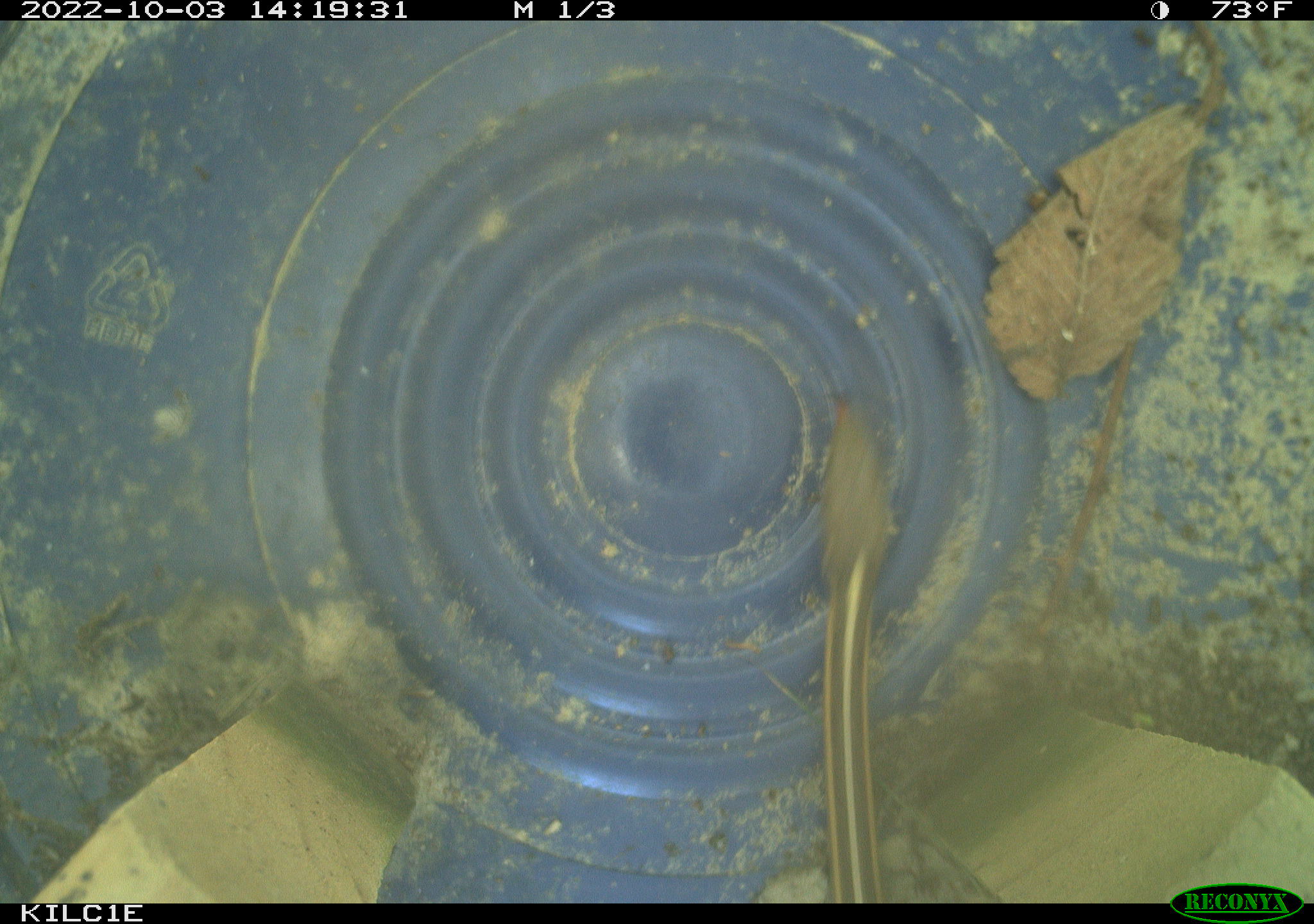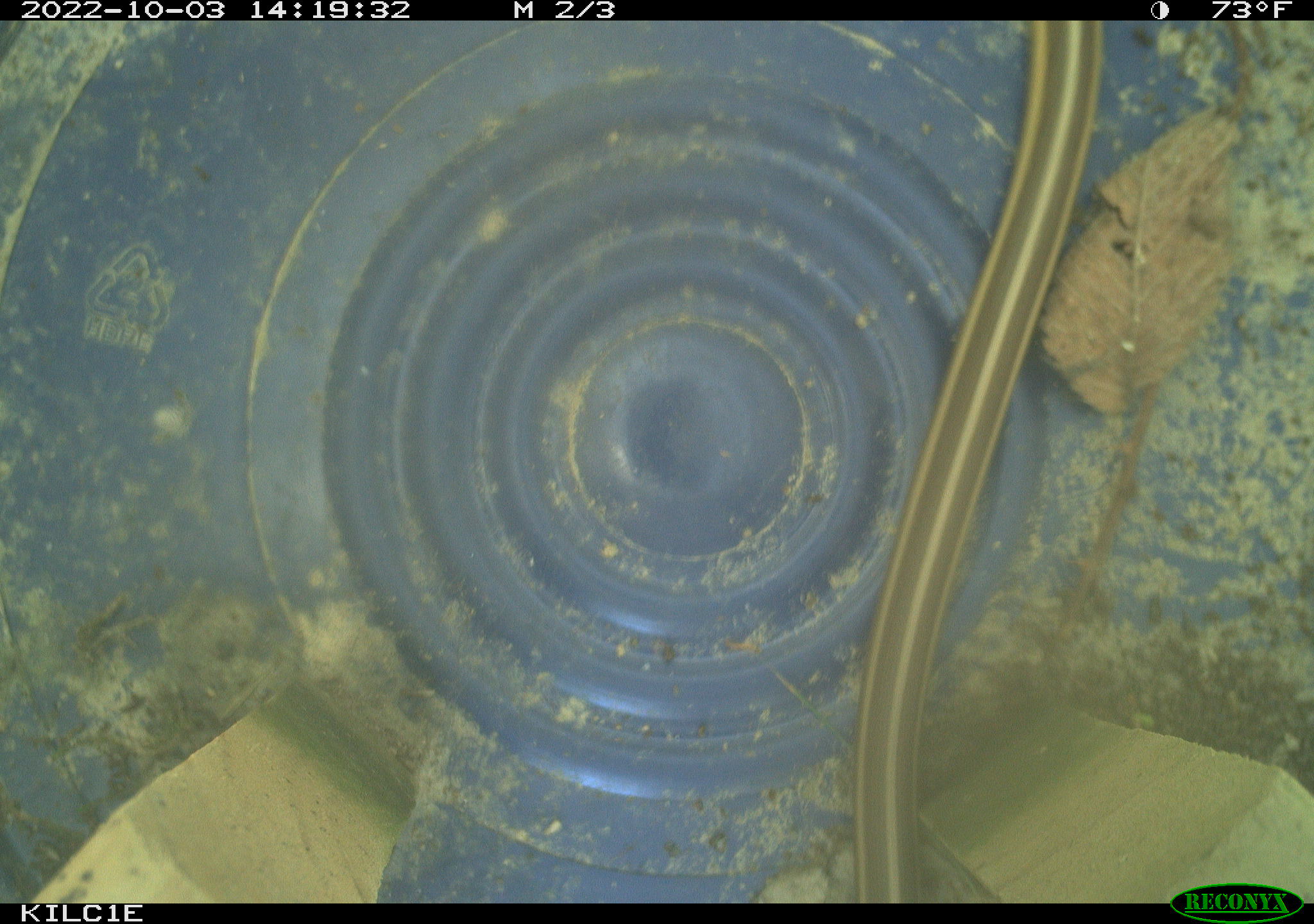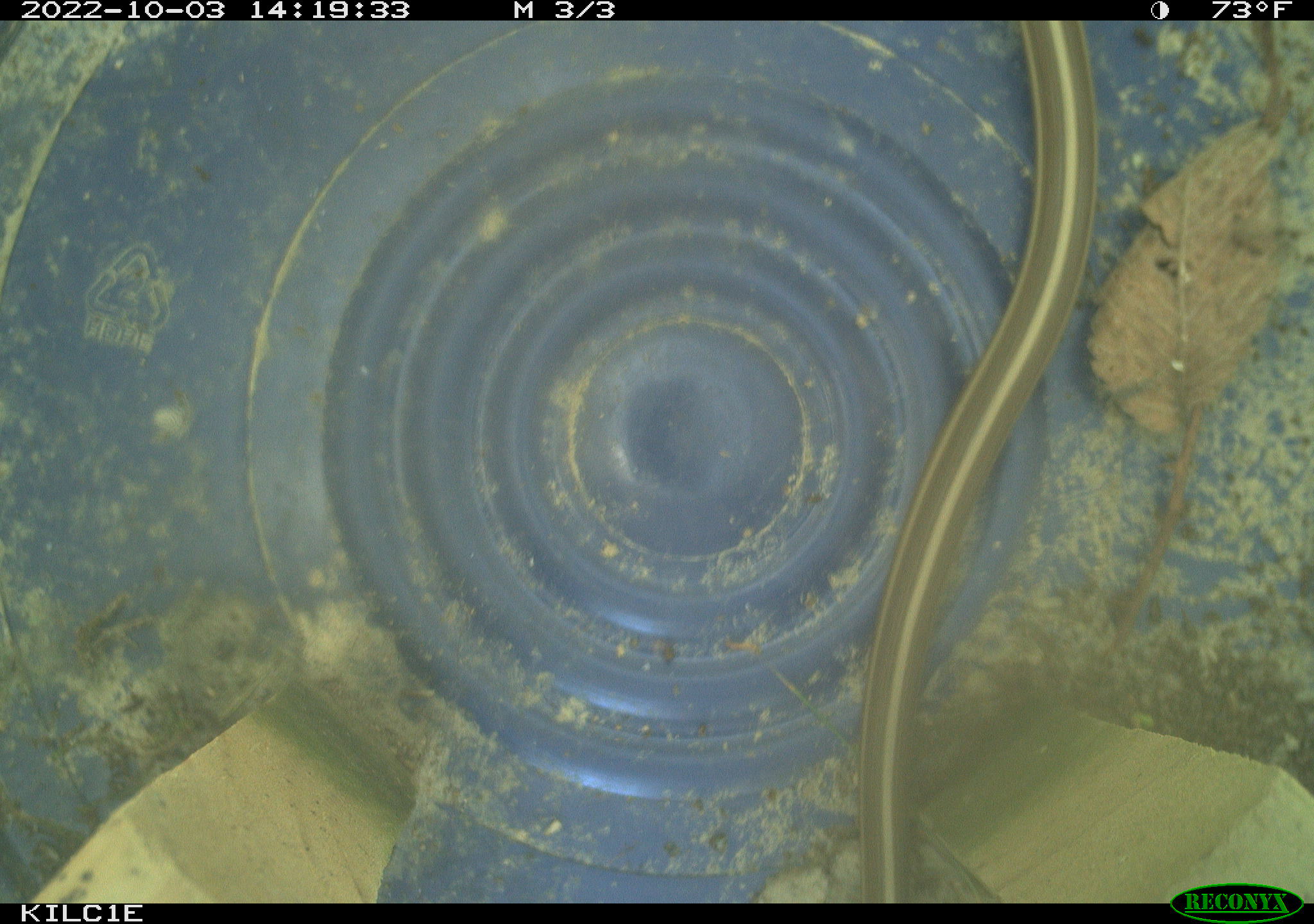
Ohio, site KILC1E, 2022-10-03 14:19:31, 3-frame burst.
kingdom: Animalia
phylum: Chordata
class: Reptilia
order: Squamata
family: Colubridae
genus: Thamnophis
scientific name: Thamnophis sirtalis sirtalis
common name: eastern gartersnake